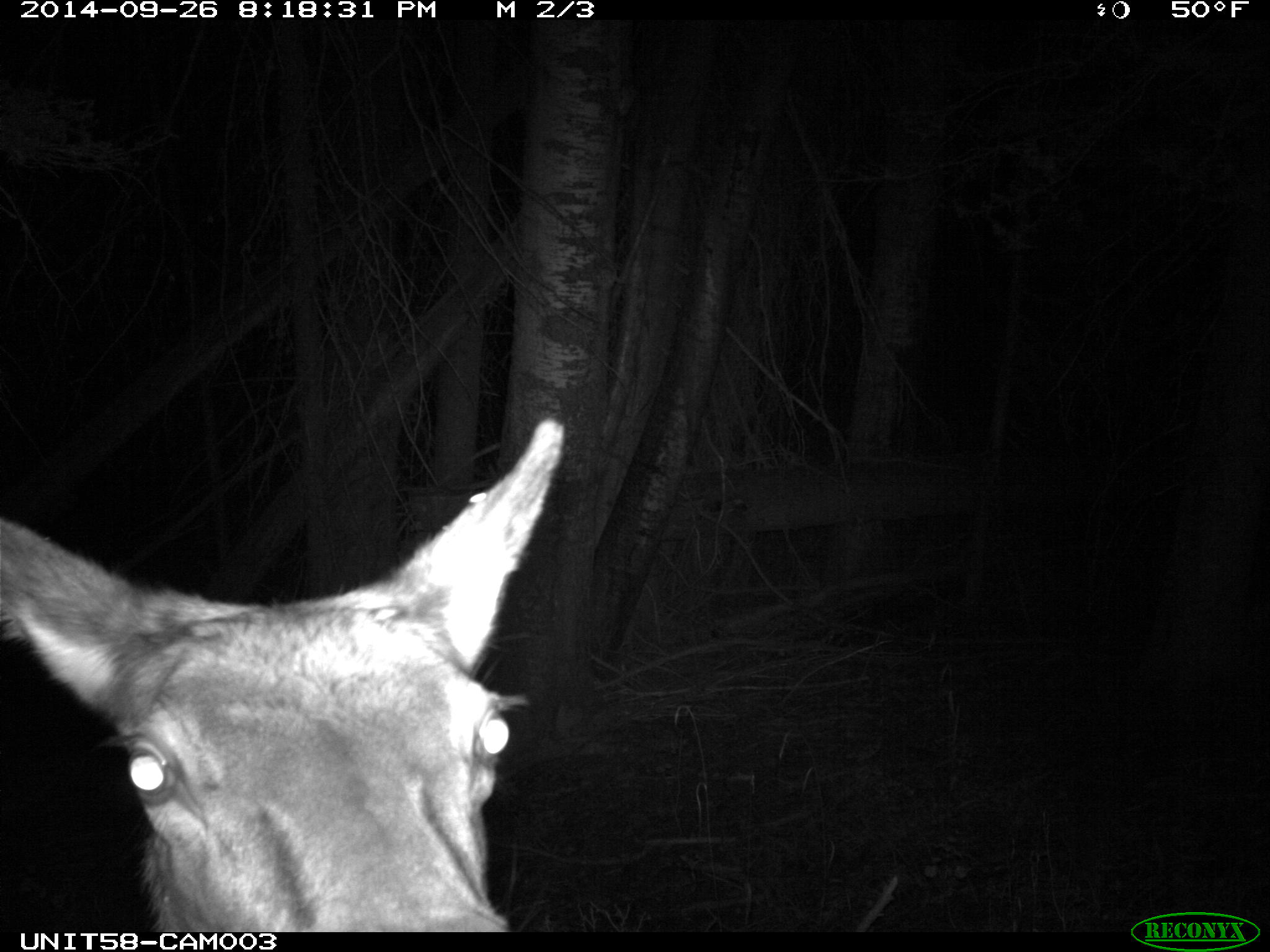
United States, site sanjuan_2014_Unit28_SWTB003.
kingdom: Animalia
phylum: Chordata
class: Mammalia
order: Artiodactyla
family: Cervidae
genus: Cervus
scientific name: Cervus elaphus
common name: red deer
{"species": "Cervus elaphus (red deer)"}